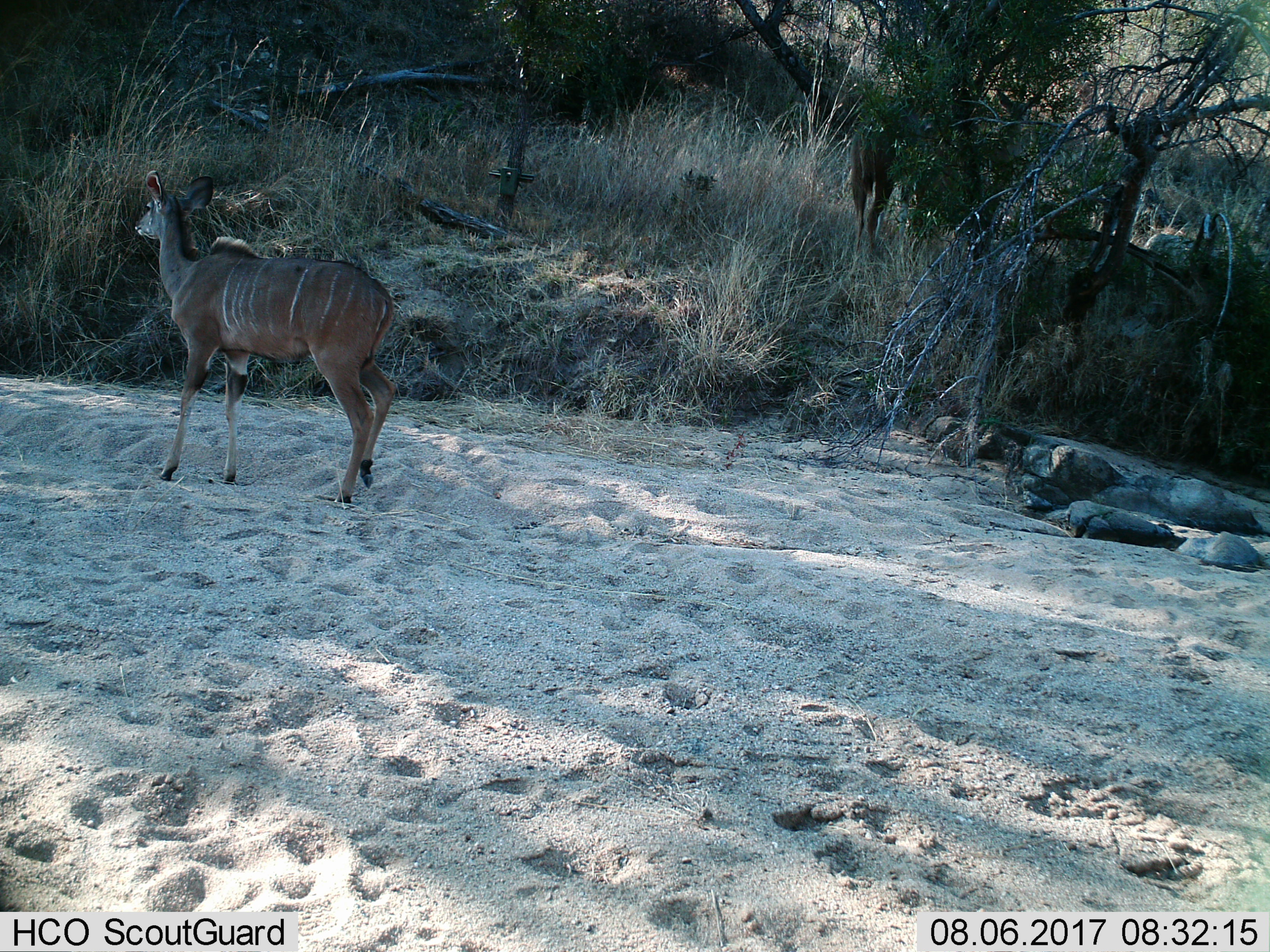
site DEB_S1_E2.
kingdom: Animalia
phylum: Chordata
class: Mammalia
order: Artiodactyla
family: Bovidae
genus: Tragelaphus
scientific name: Tragelaphus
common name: kudu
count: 1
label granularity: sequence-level